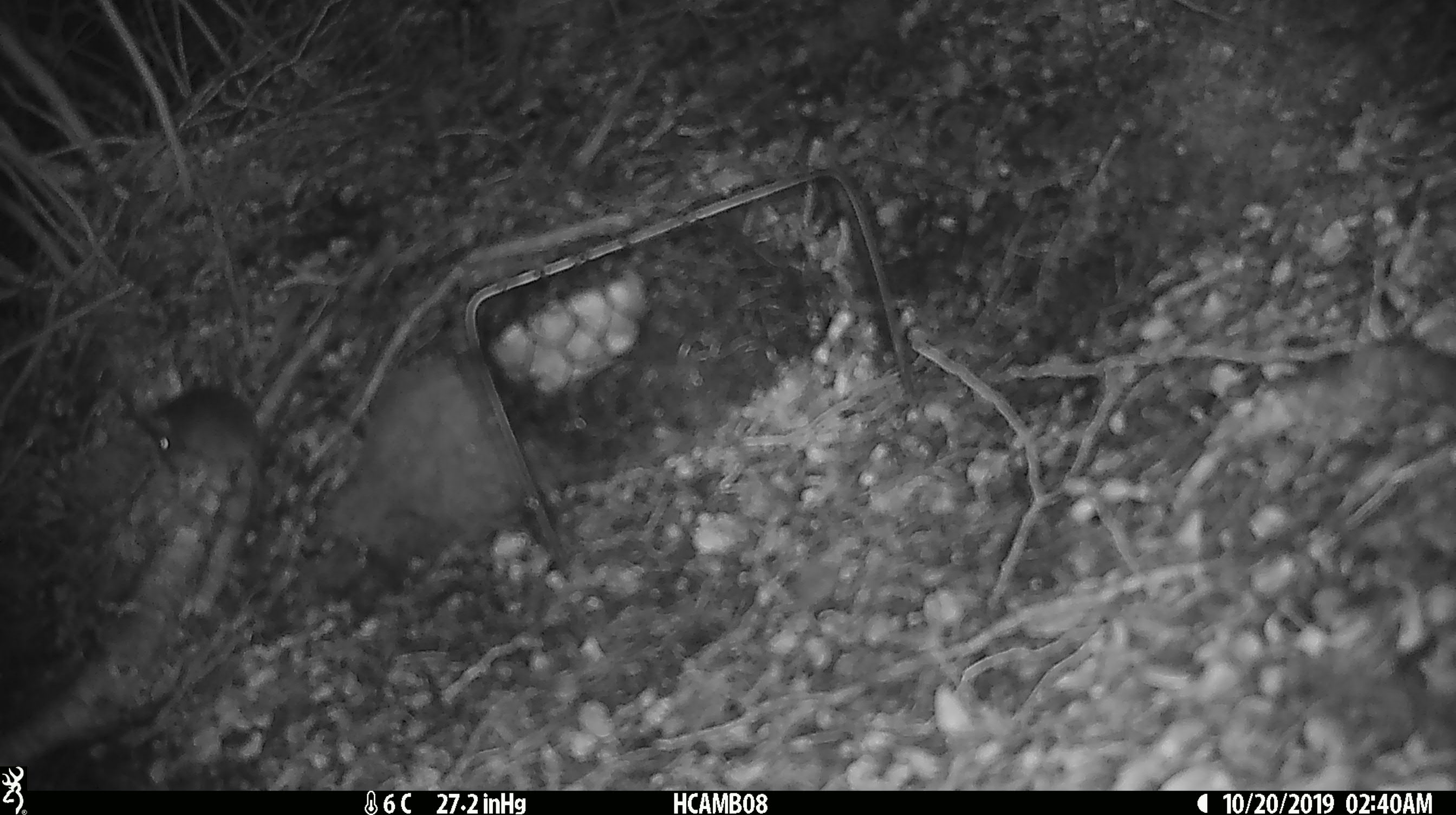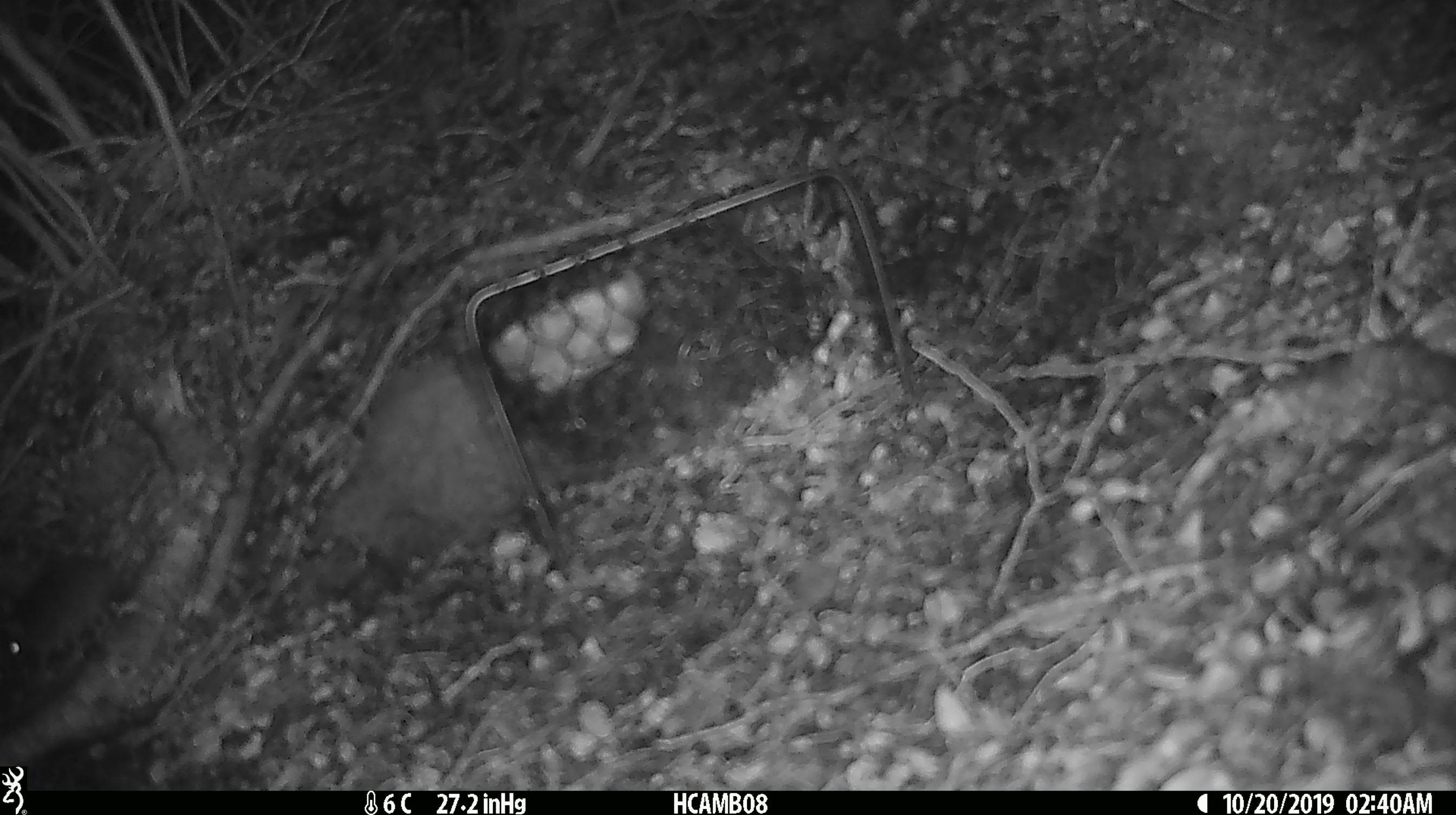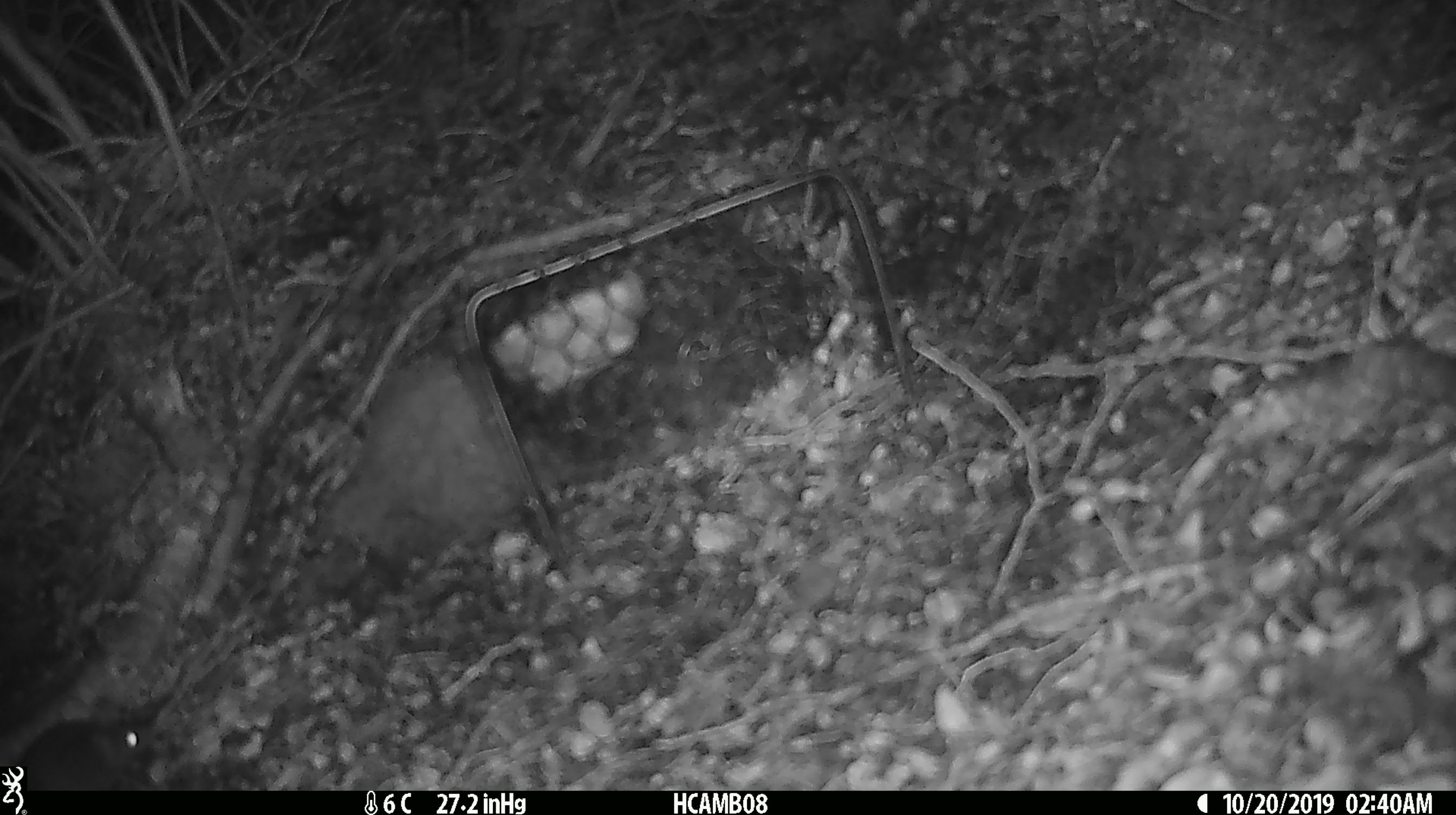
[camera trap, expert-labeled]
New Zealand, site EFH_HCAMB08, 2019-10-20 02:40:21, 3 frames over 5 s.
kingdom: Animalia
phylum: Chordata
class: Mammalia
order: Rodentia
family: Muridae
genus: Mus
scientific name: Mus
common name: mouse